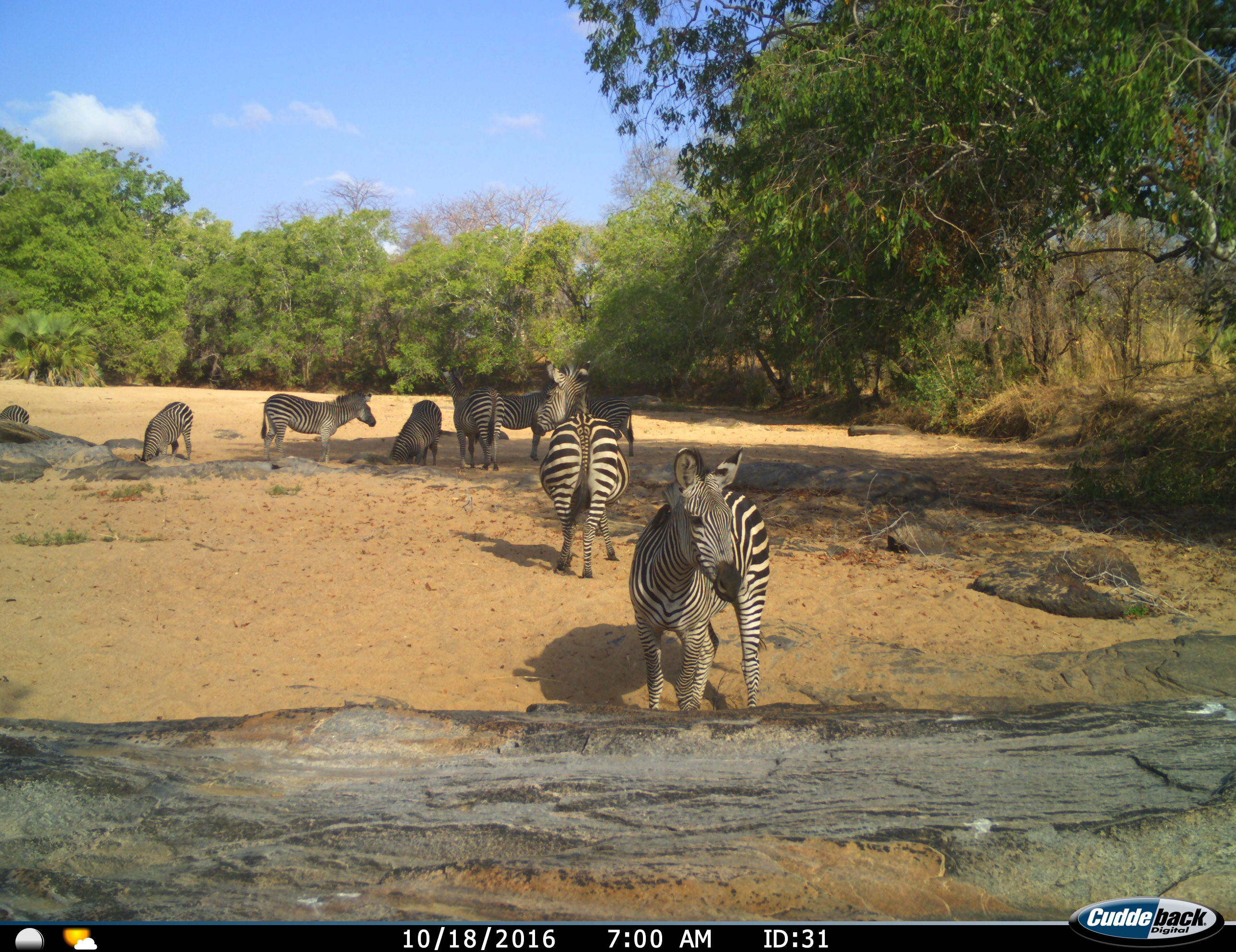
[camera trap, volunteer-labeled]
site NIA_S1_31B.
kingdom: Animalia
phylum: Chordata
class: Mammalia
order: Perissodactyla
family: Equidae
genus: Equus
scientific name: Equus quagga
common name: plains zebra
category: zebraplains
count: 9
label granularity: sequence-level